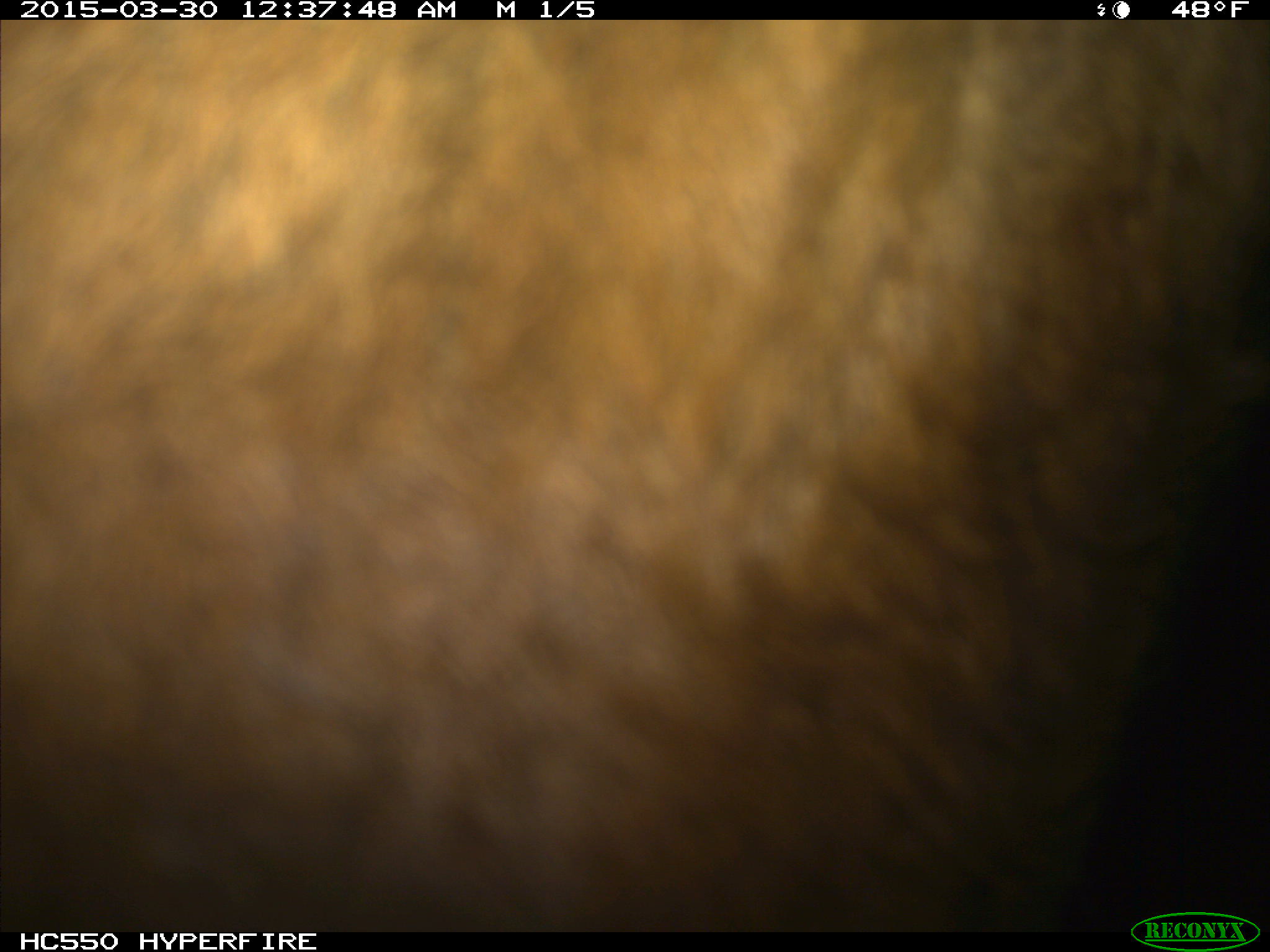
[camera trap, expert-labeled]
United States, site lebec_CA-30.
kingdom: Animalia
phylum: Chordata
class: Mammalia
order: Artiodactyla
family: Bovidae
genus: Bos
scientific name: Bos taurus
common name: domestic cow